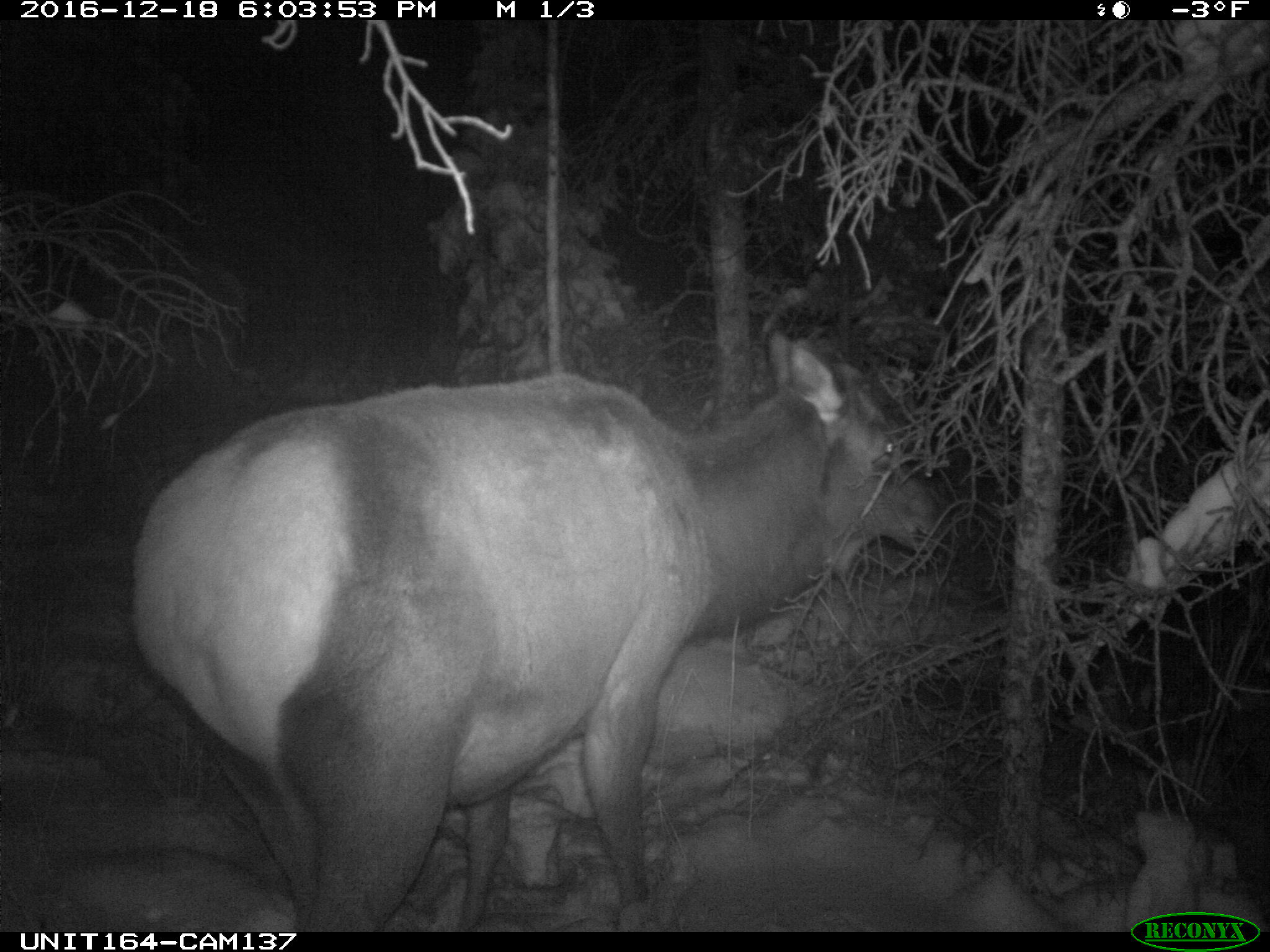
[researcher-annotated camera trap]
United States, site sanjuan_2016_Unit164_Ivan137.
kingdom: Animalia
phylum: Chordata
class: Mammalia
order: Artiodactyla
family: Cervidae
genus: Cervus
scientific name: Cervus elaphus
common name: red deer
Cervus elaphus (red deer).